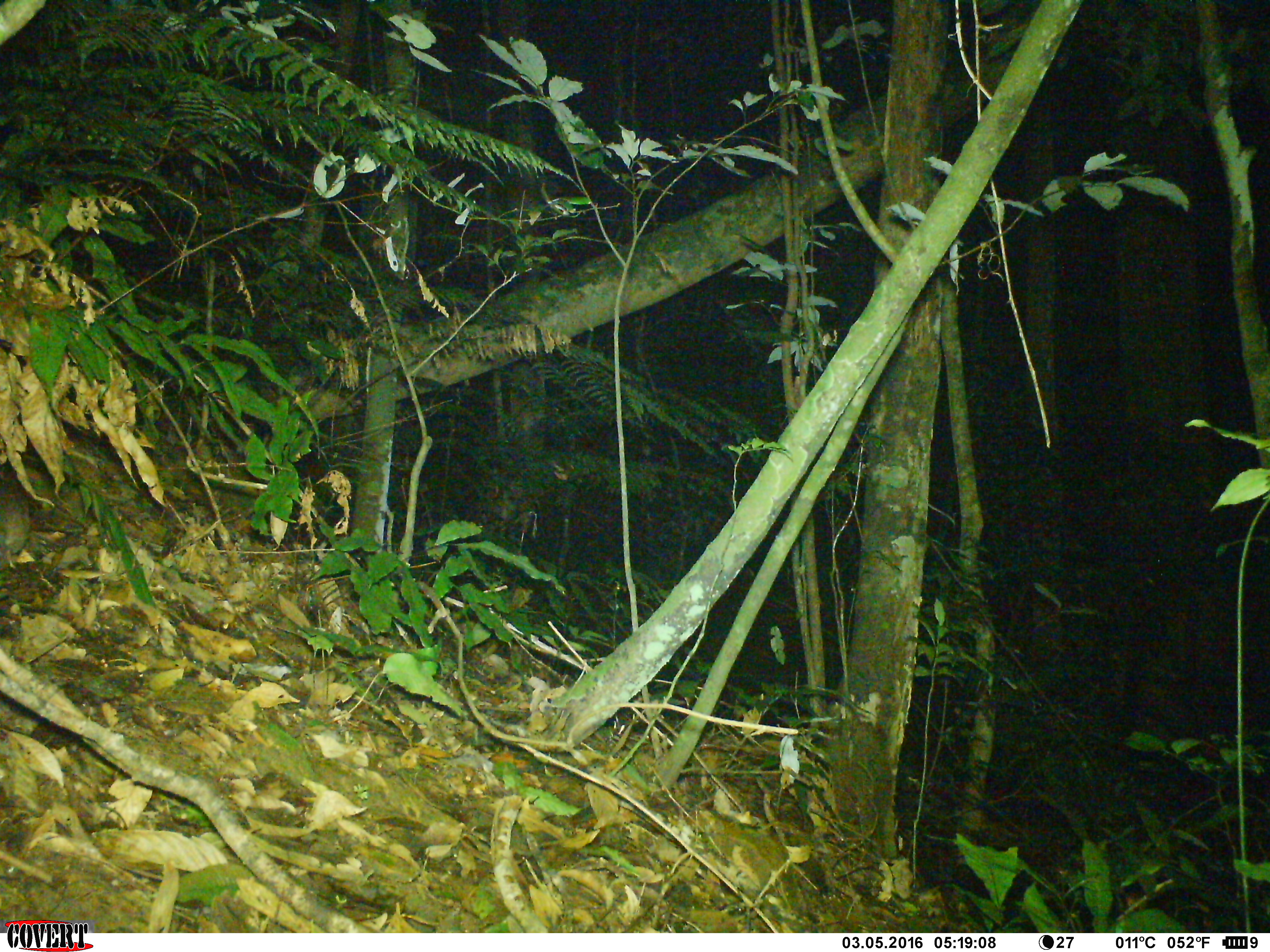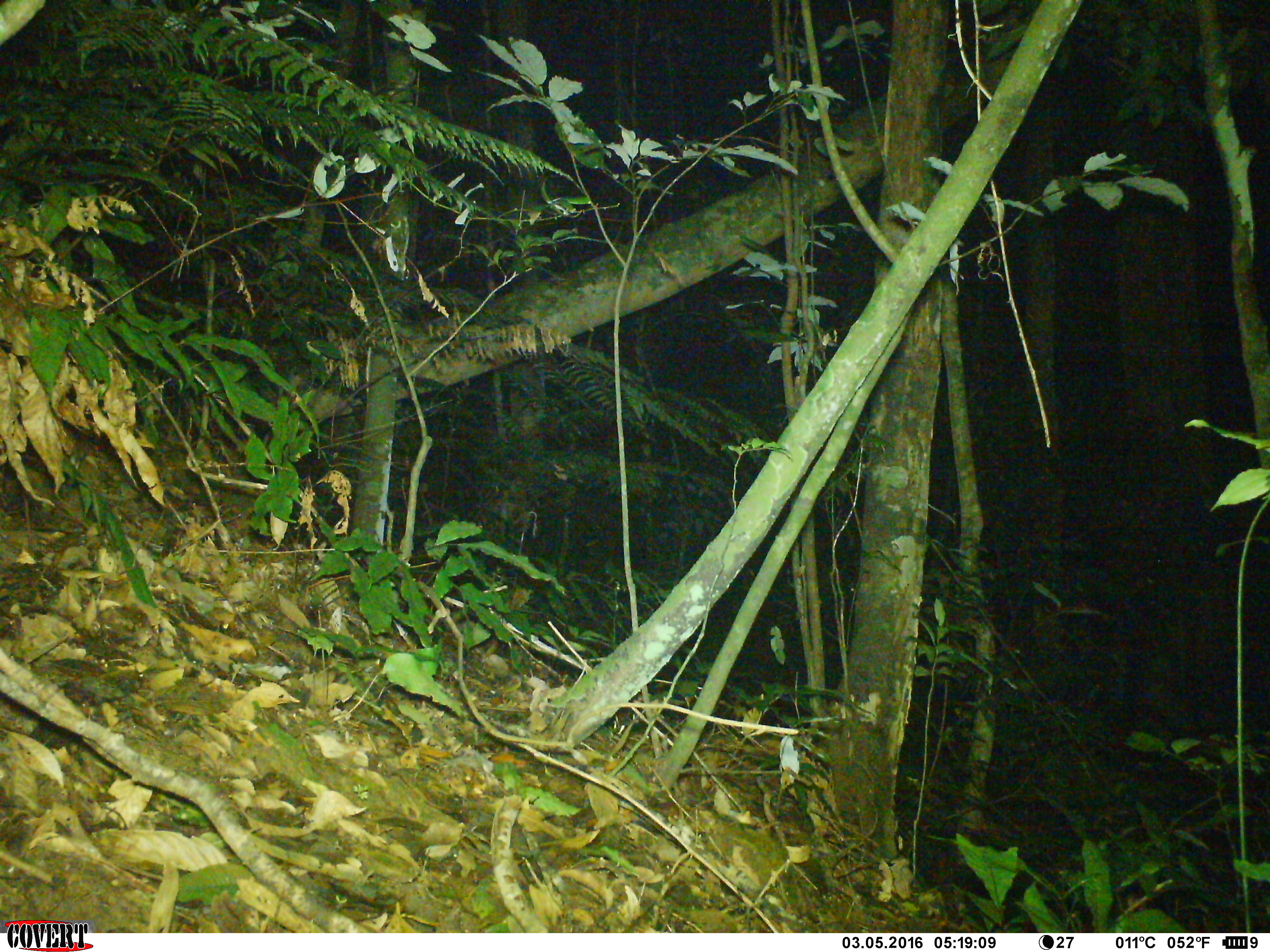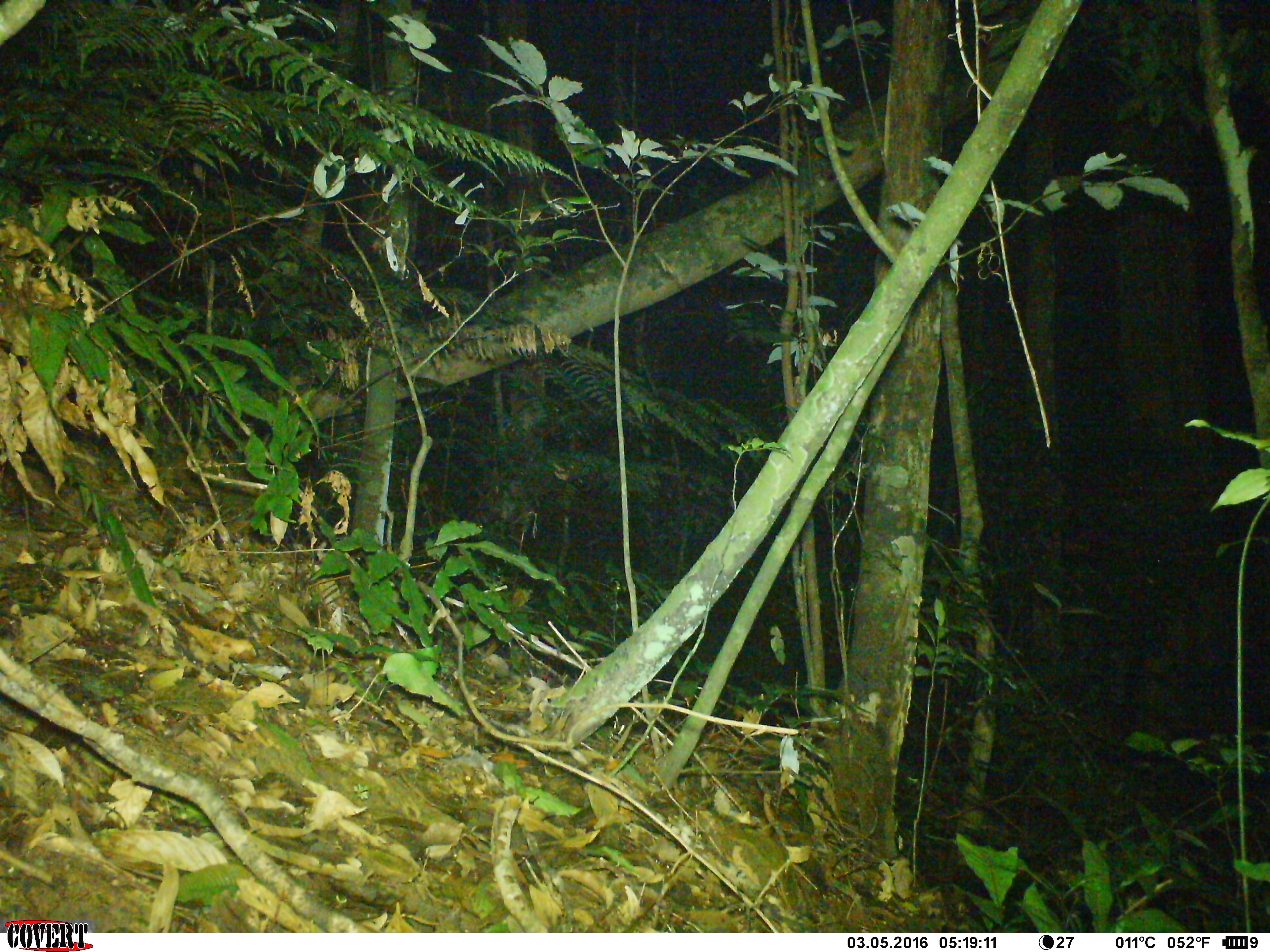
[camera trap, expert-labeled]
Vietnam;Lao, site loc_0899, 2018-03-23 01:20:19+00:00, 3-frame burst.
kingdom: Animalia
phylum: Chordata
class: Mammalia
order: Rodentia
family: Muridae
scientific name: Muridae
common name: old-world mice and rats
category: unidentified murid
Unidentified murid (old-world mice and rats) (Muridae). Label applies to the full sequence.